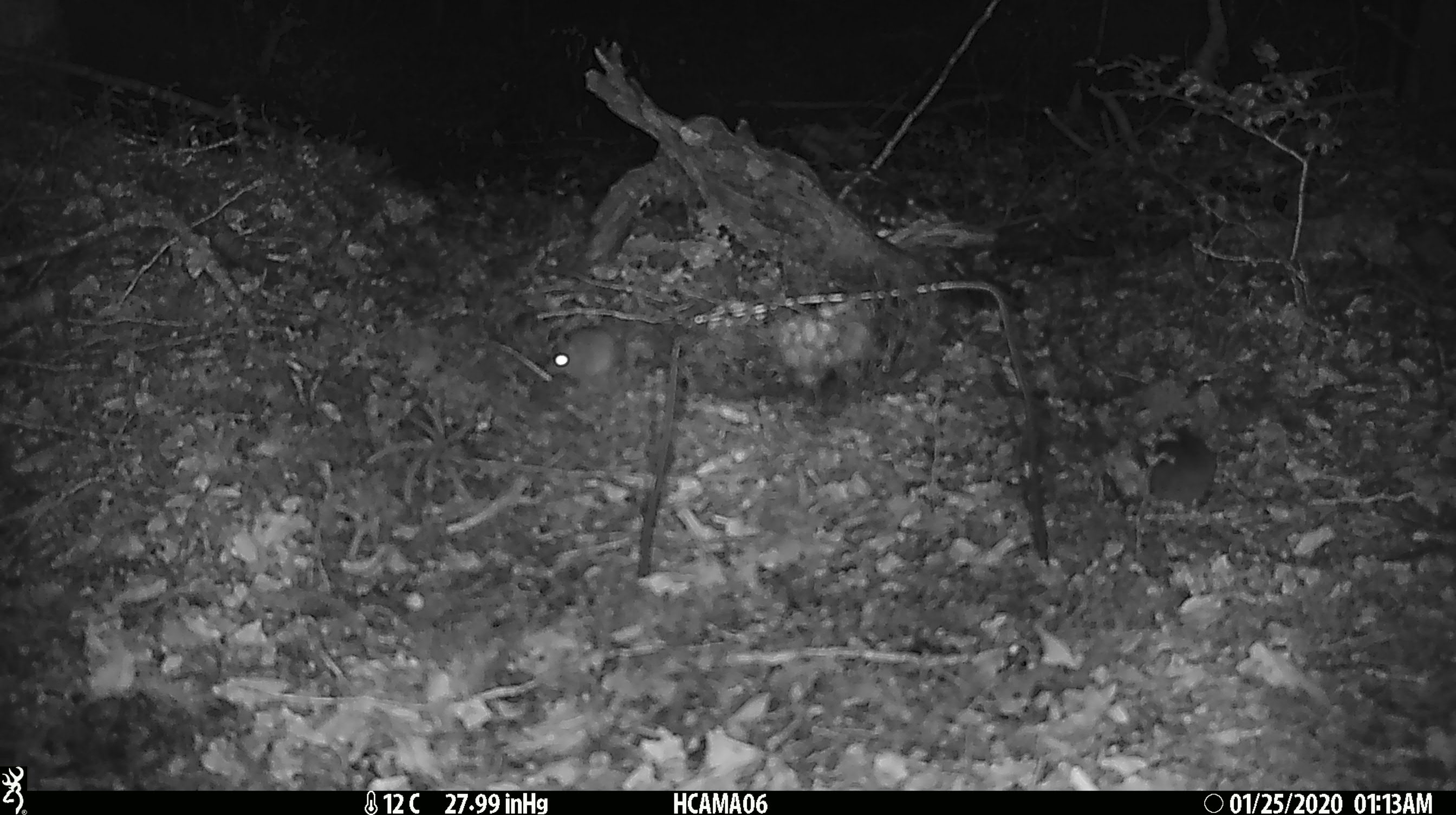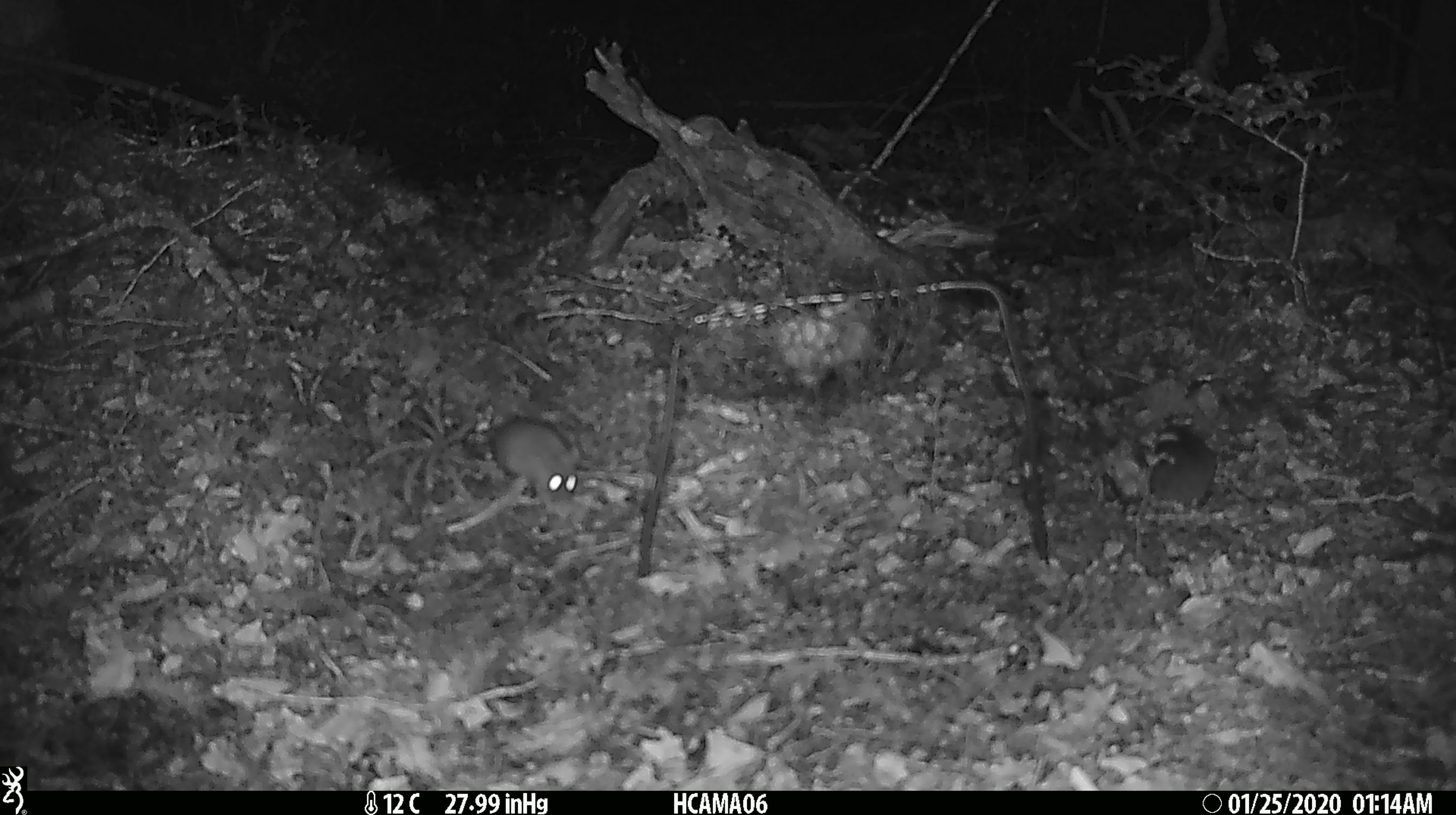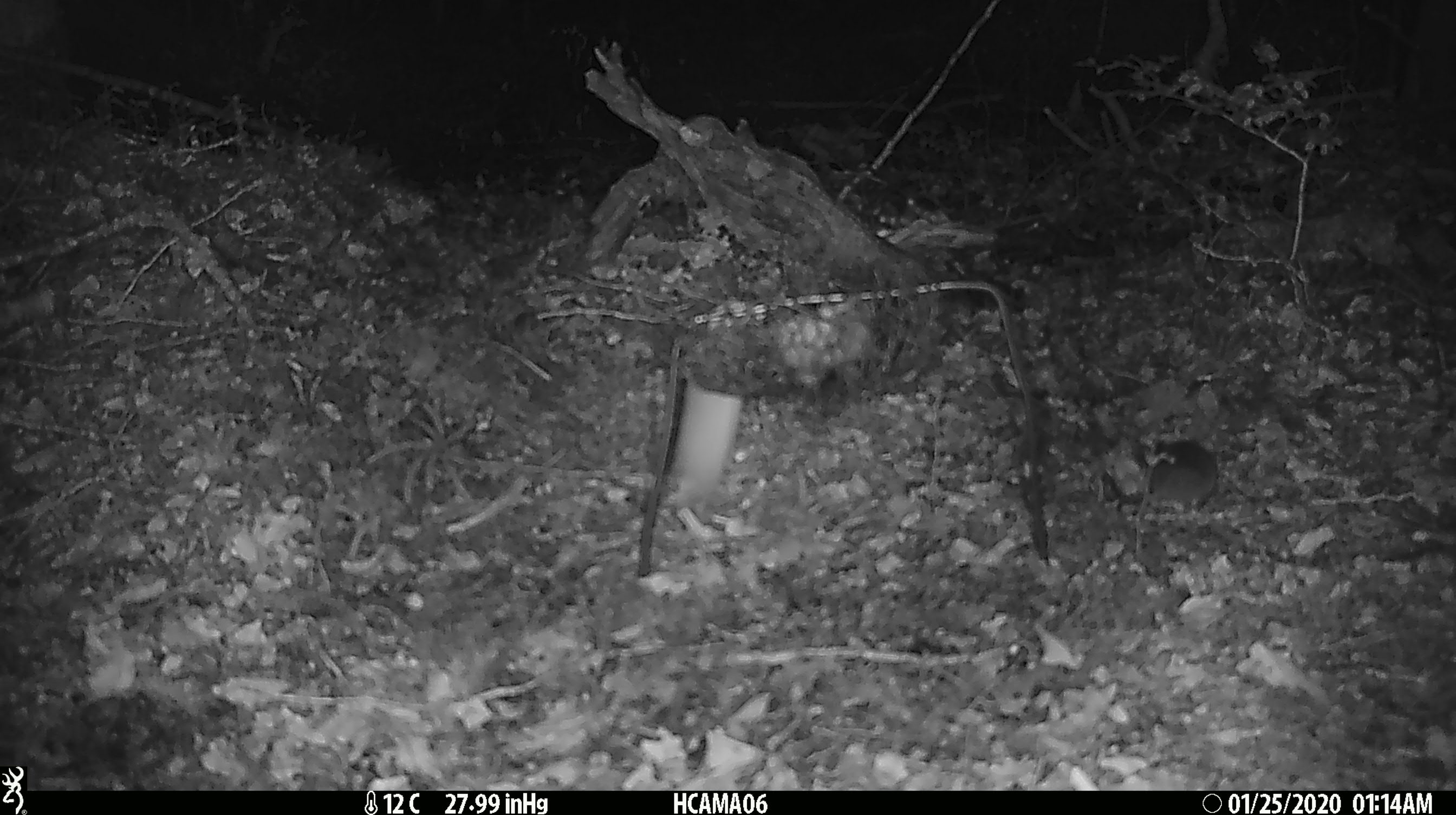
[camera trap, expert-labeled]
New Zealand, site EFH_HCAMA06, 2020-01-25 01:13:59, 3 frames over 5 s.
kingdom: Animalia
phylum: Chordata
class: Mammalia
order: Rodentia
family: Muridae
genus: Mus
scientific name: Mus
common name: mouse